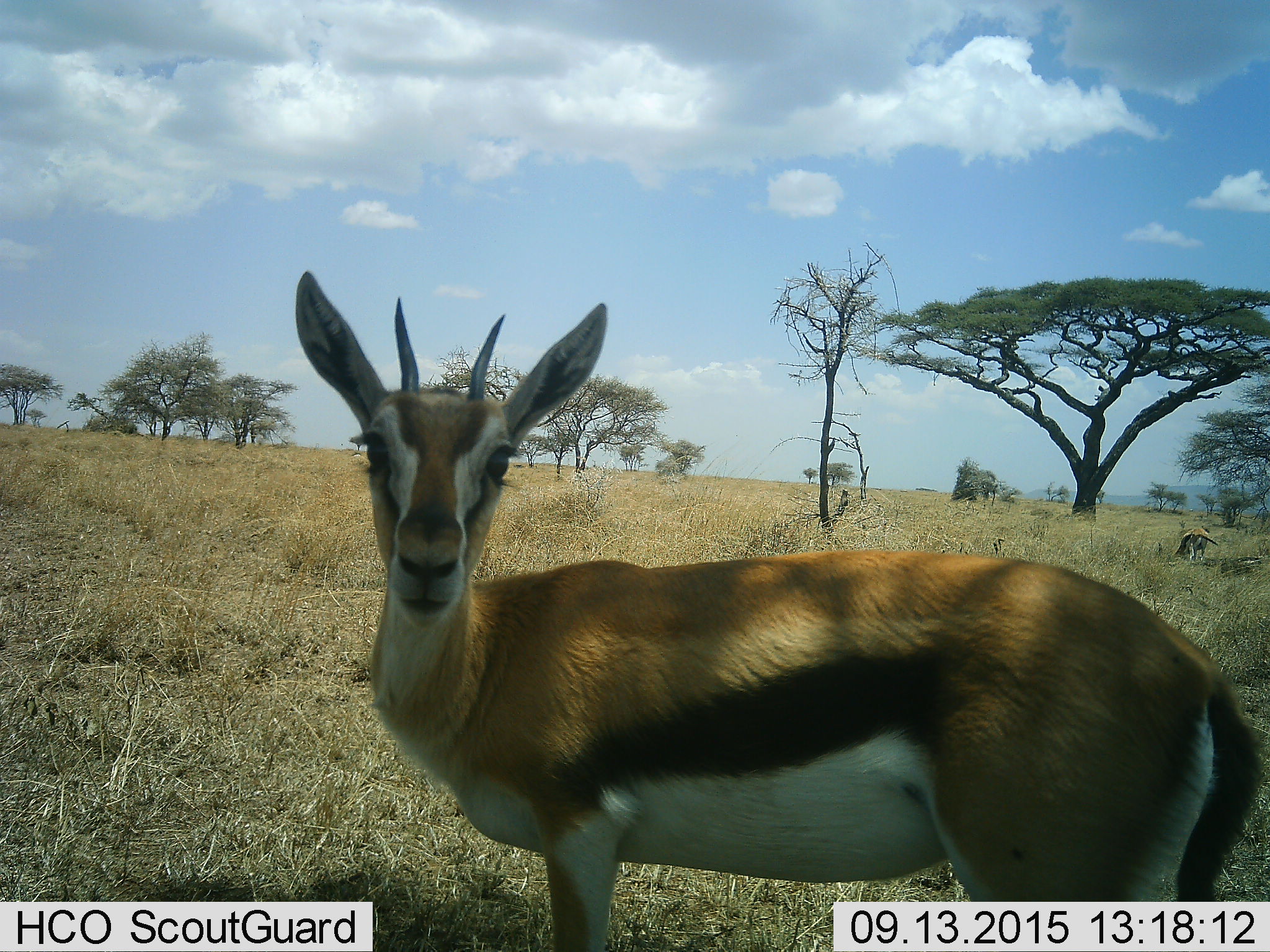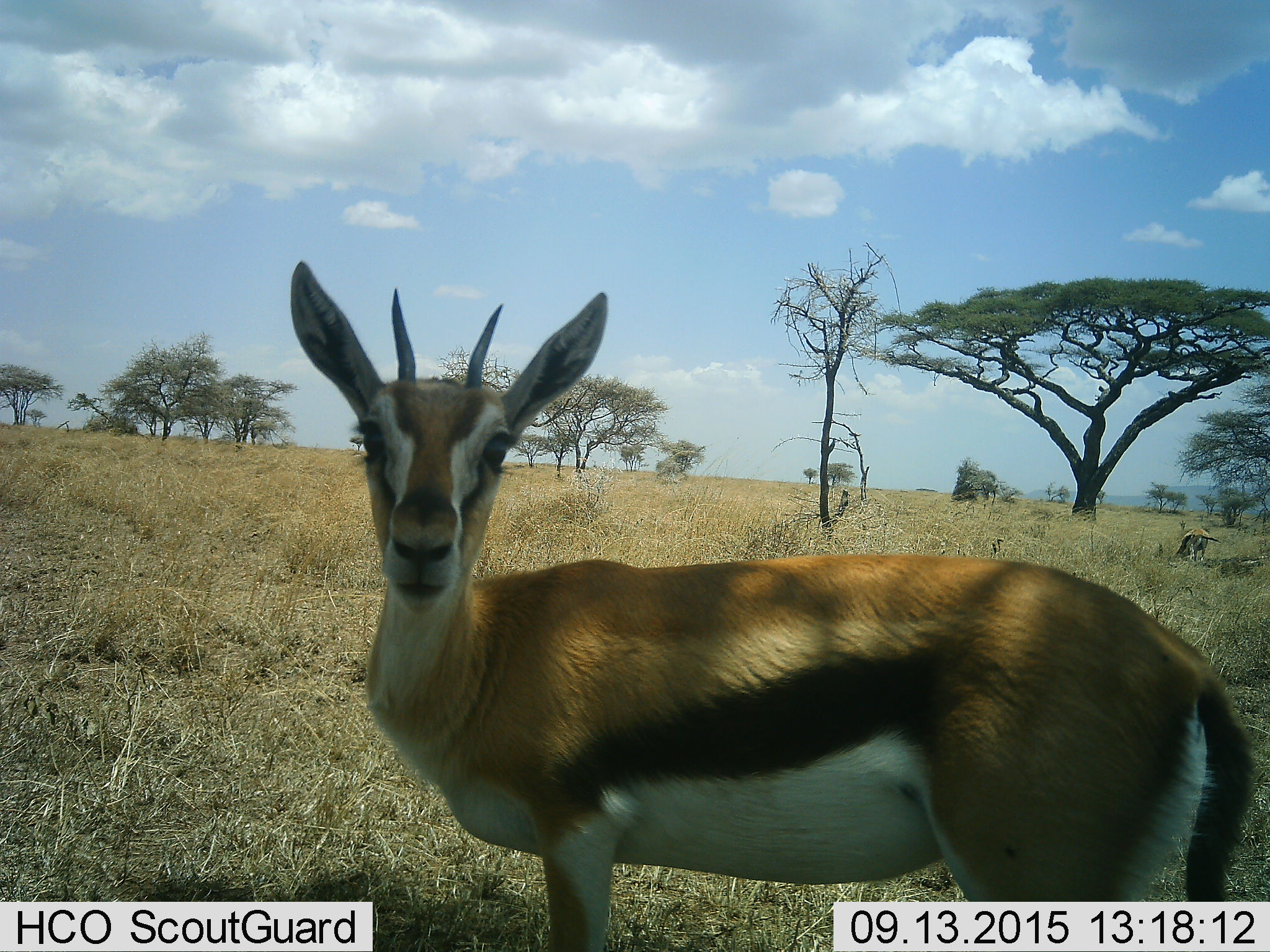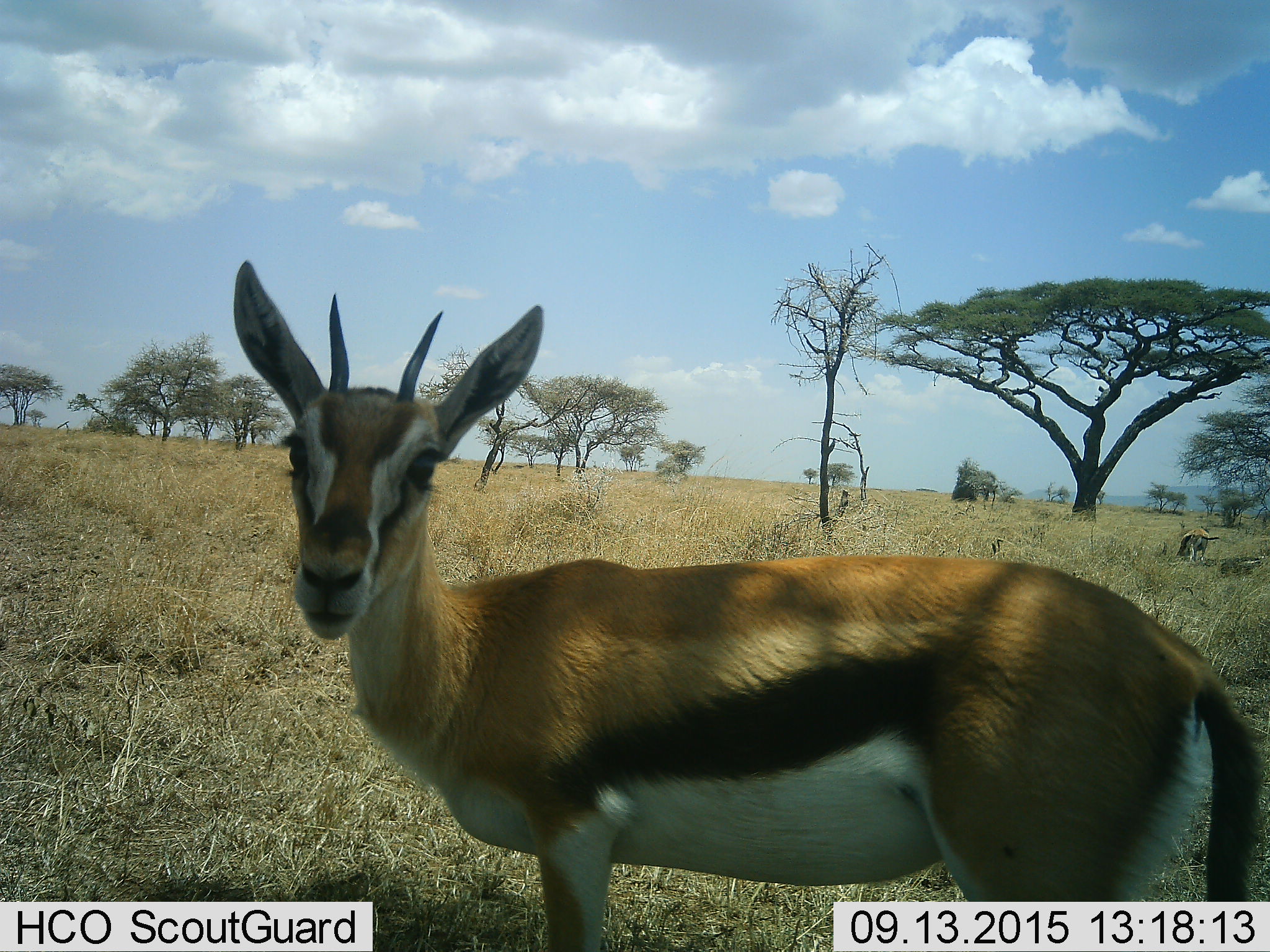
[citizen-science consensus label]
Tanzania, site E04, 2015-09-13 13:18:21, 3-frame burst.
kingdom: Animalia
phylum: Chordata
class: Mammalia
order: Artiodactyla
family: Bovidae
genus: Eudorcas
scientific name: Eudorcas thomsonii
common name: thomson's gazelle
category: gazellethomsons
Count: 2.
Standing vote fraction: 100%.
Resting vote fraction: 0%.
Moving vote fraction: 6%.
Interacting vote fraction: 0%.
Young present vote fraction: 0%.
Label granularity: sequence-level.